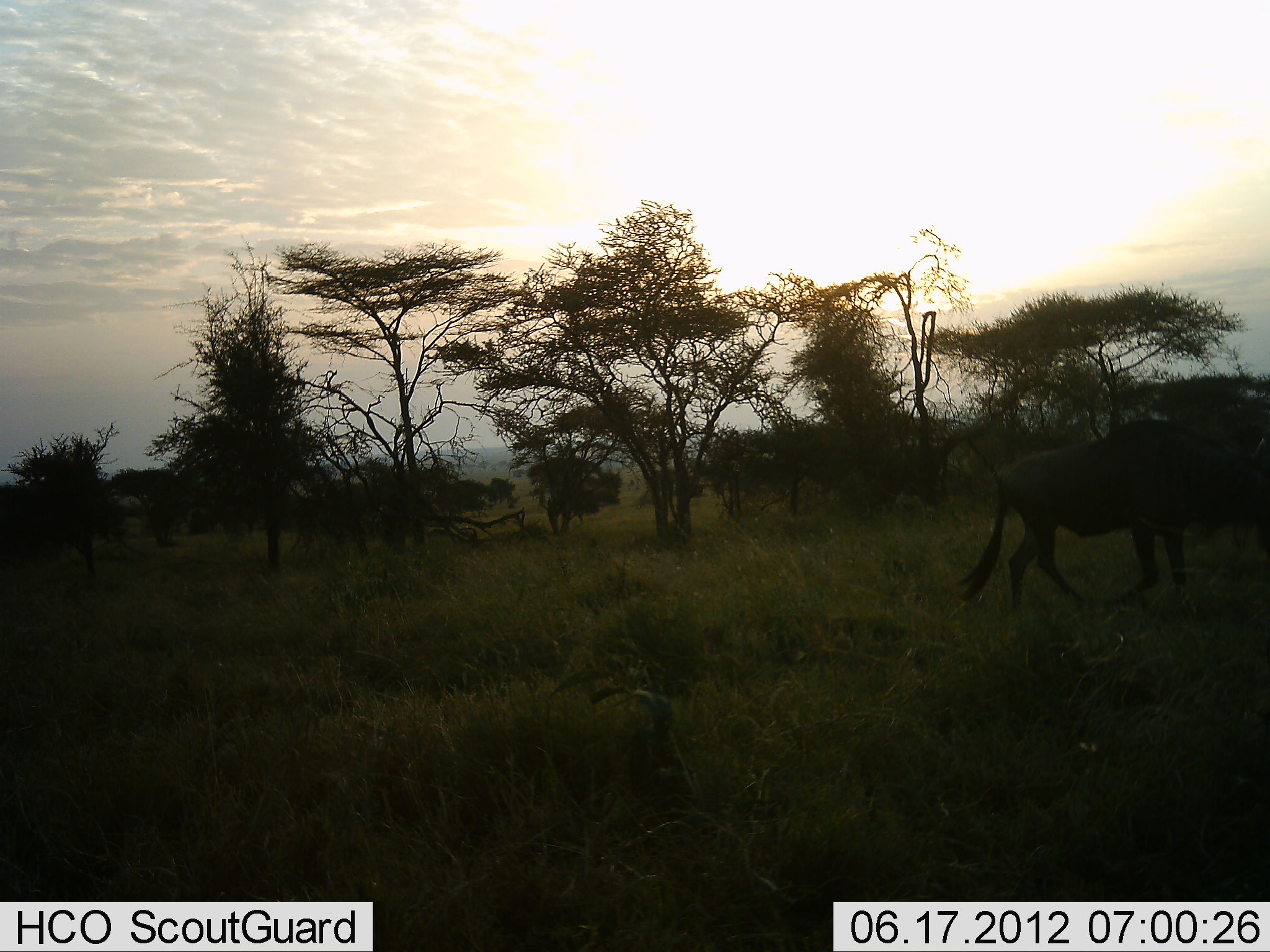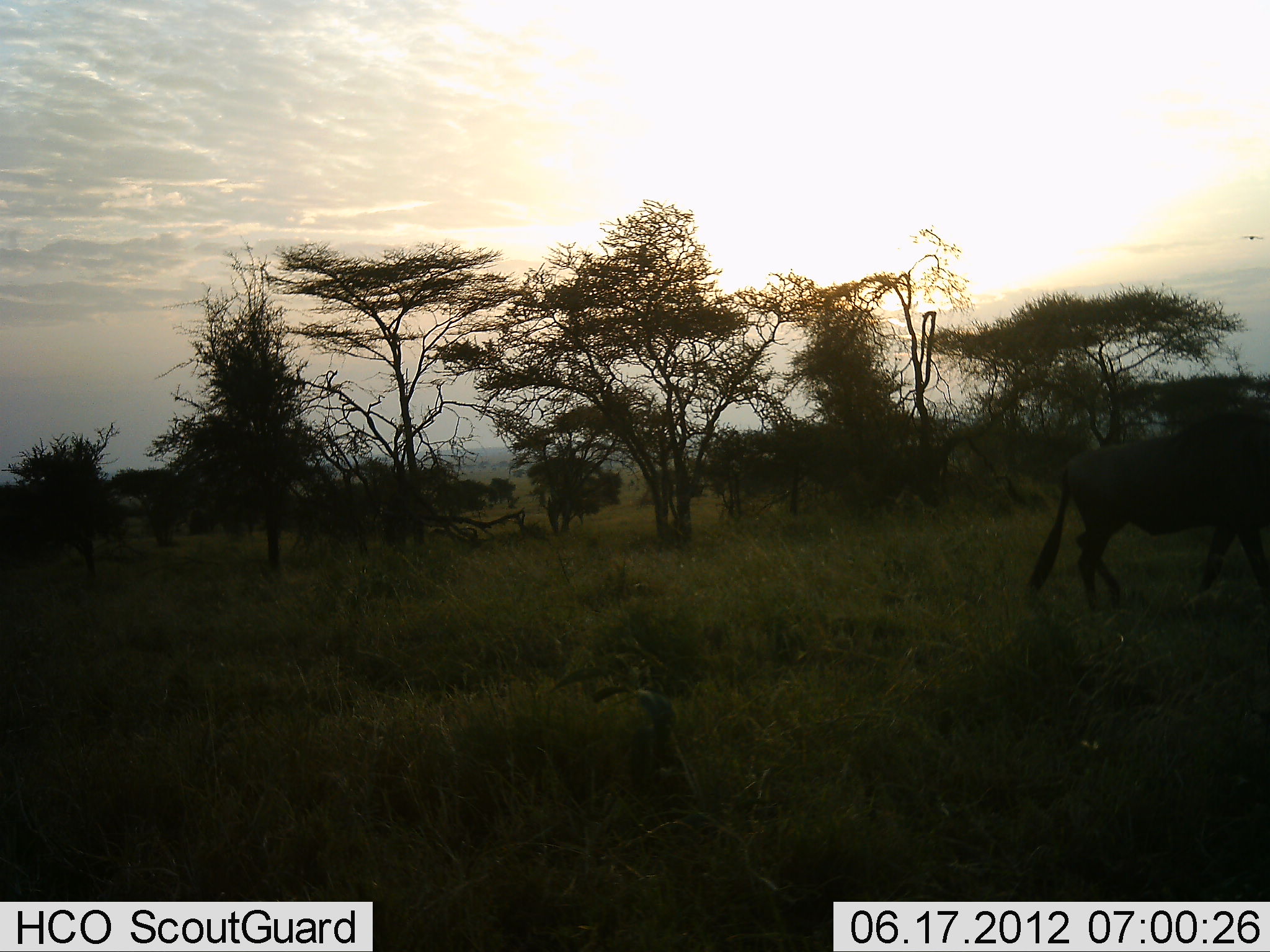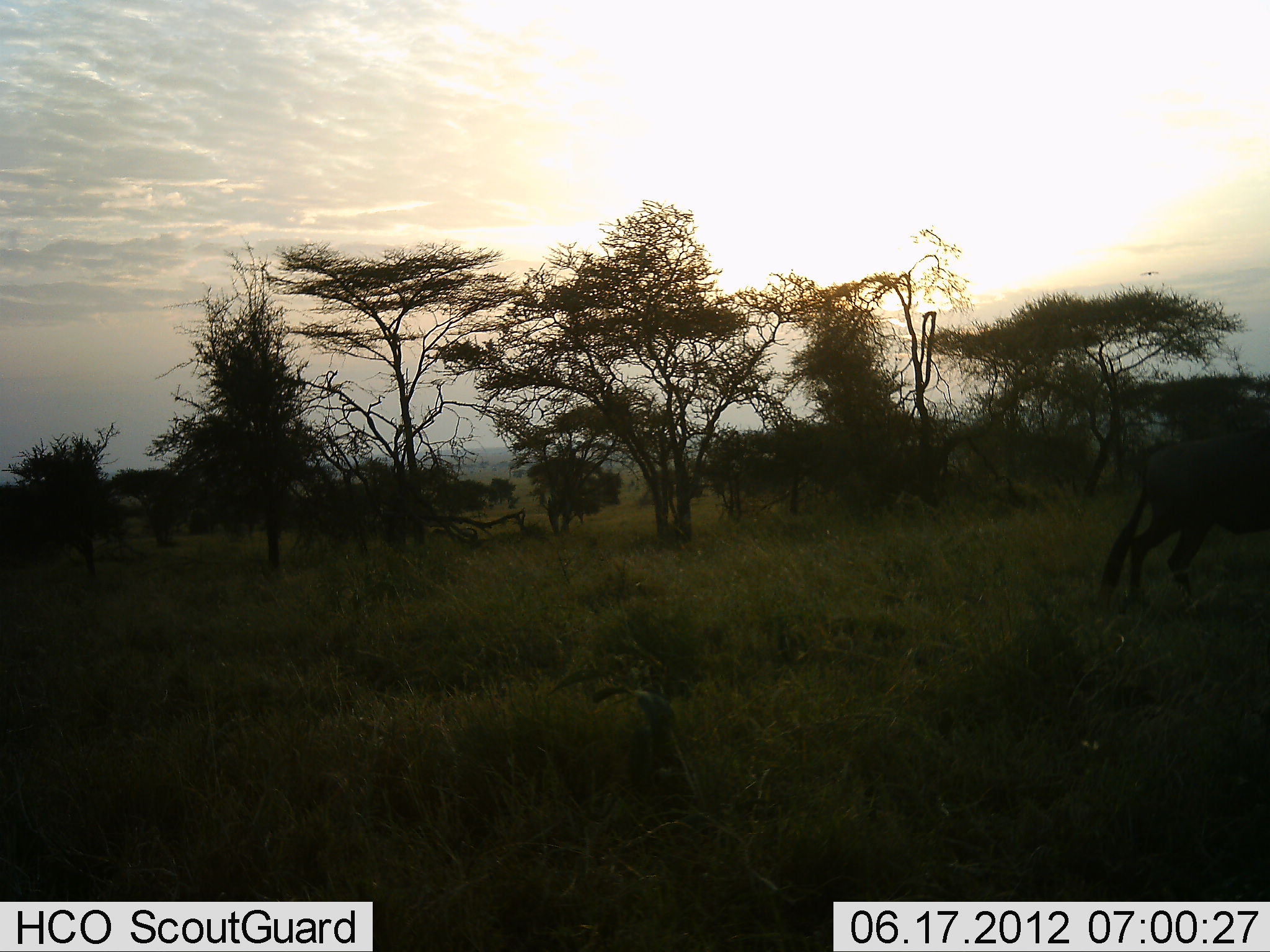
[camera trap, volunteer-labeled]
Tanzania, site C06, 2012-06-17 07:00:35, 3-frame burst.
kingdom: Animalia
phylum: Chordata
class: Mammalia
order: Artiodactyla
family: Bovidae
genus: Connochaetes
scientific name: Connochaetes taurinus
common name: blue wildebeest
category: wildebeest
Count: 1.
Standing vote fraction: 0%.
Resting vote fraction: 0%.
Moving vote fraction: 100%.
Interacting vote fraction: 0%.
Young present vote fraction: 0%.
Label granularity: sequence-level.